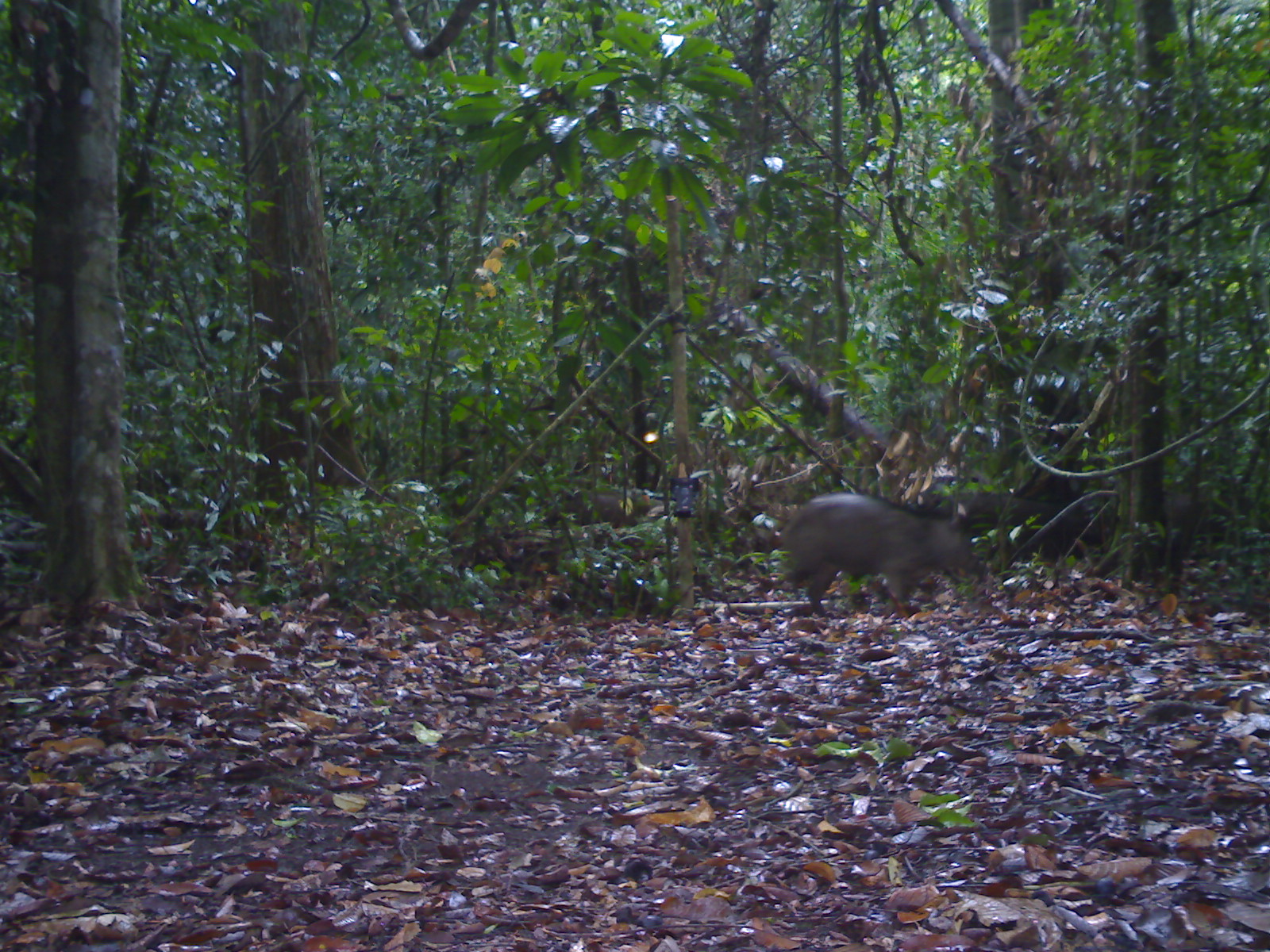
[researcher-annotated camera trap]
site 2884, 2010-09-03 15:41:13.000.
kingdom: Animalia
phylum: Chordata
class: Mammalia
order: Artiodactyla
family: Suidae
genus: Sus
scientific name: Sus scrofa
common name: wild boar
Sus scrofa (wild boar), count 3.